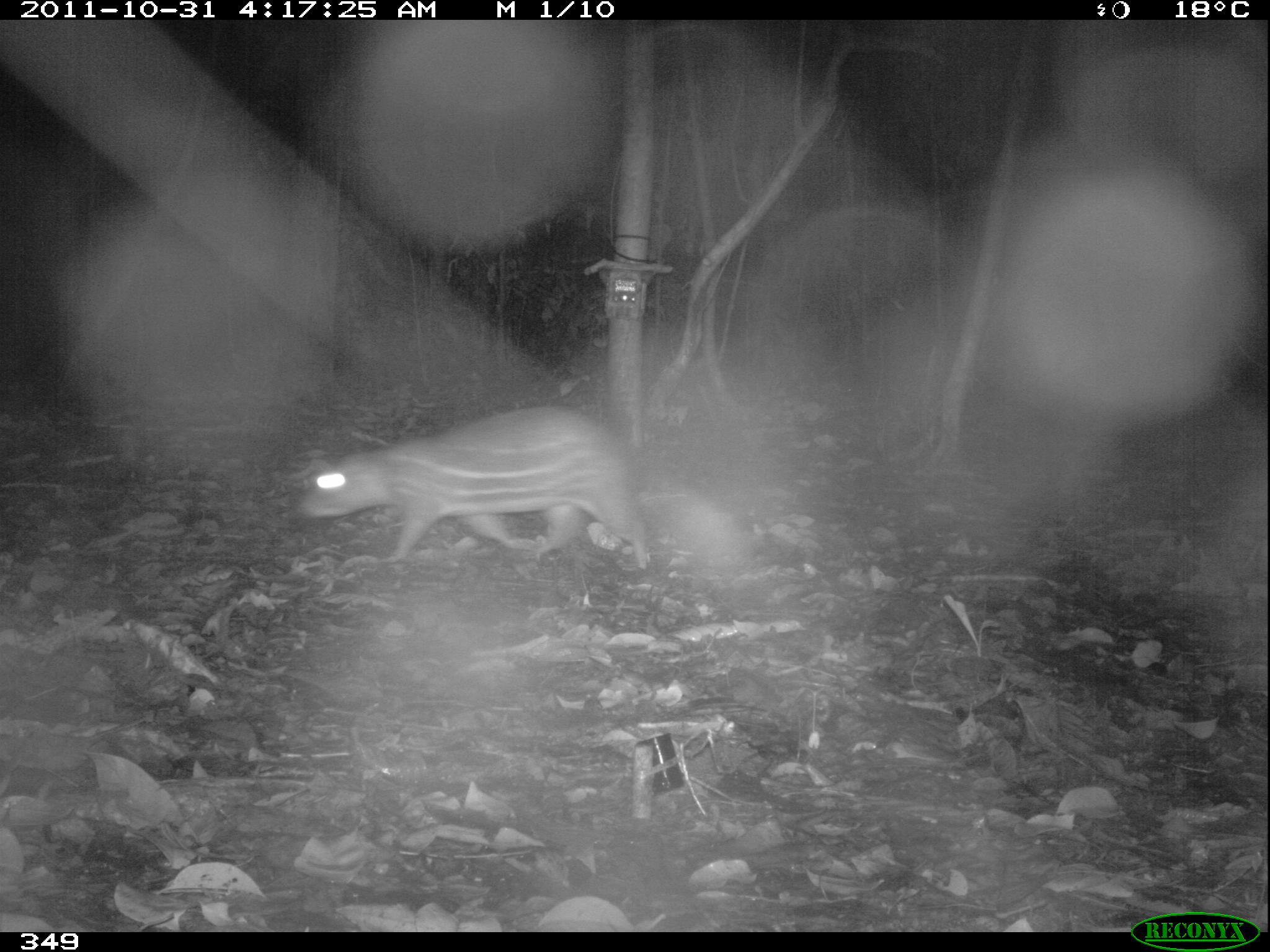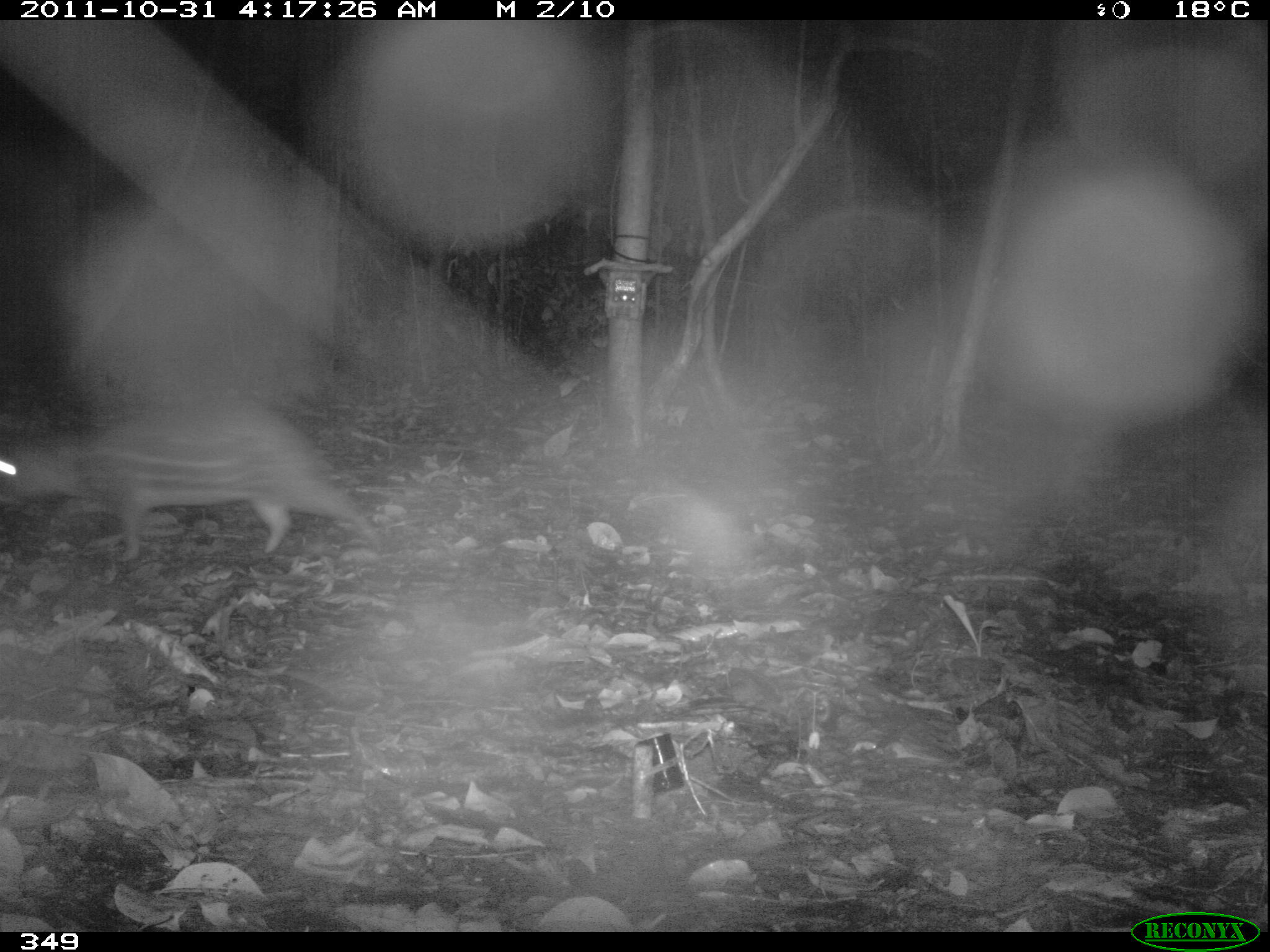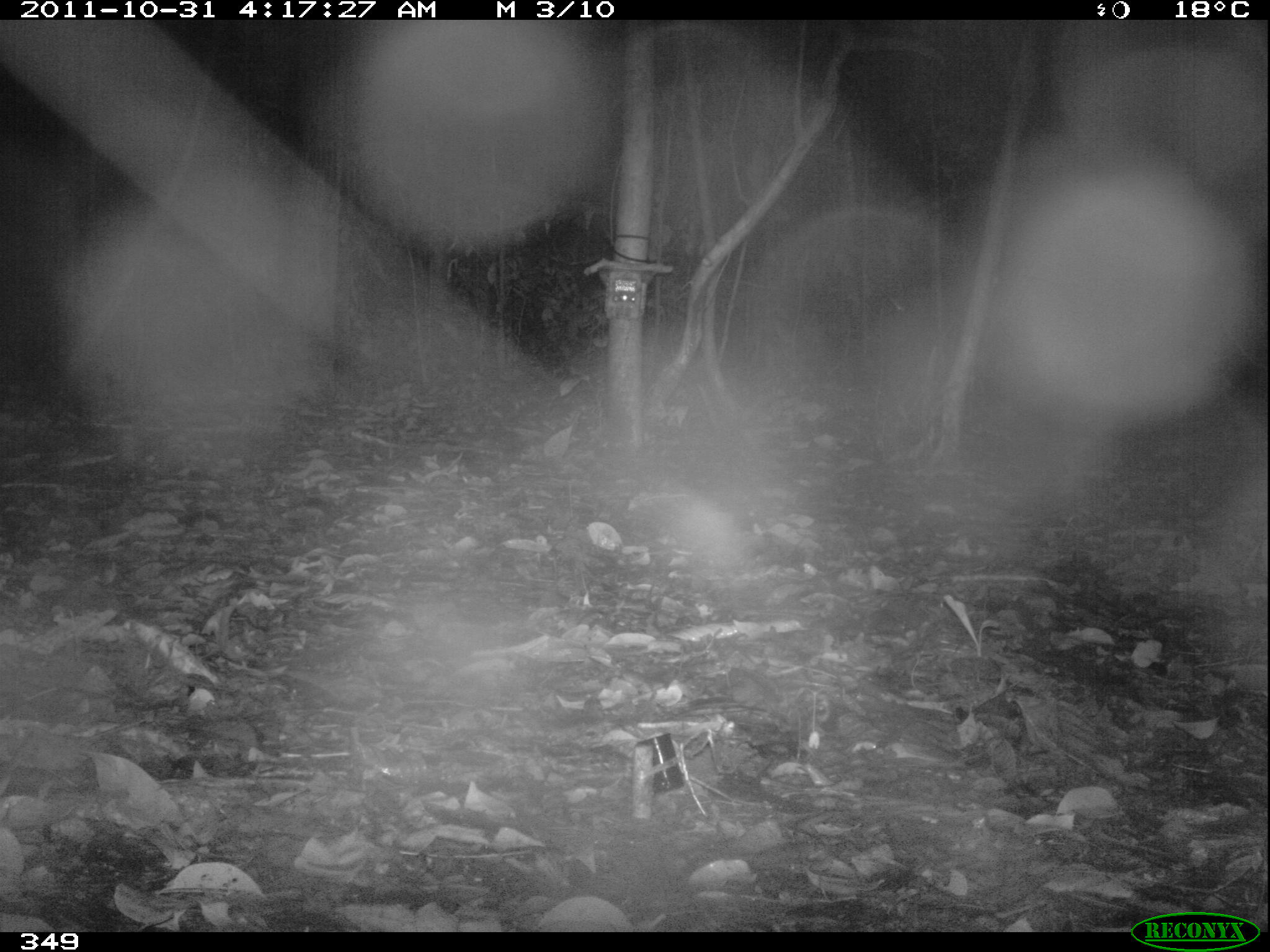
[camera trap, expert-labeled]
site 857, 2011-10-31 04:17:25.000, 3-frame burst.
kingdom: Animalia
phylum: Chordata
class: Mammalia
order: Rodentia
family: Cuniculidae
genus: Cuniculus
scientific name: Cuniculus paca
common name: spotted paca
Cuniculus paca (spotted paca).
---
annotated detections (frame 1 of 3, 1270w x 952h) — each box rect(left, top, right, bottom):
cuniculus paca: rect(299, 407, 652, 572)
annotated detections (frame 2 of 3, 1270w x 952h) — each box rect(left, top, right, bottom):
cuniculus paca: rect(0, 392, 384, 563)